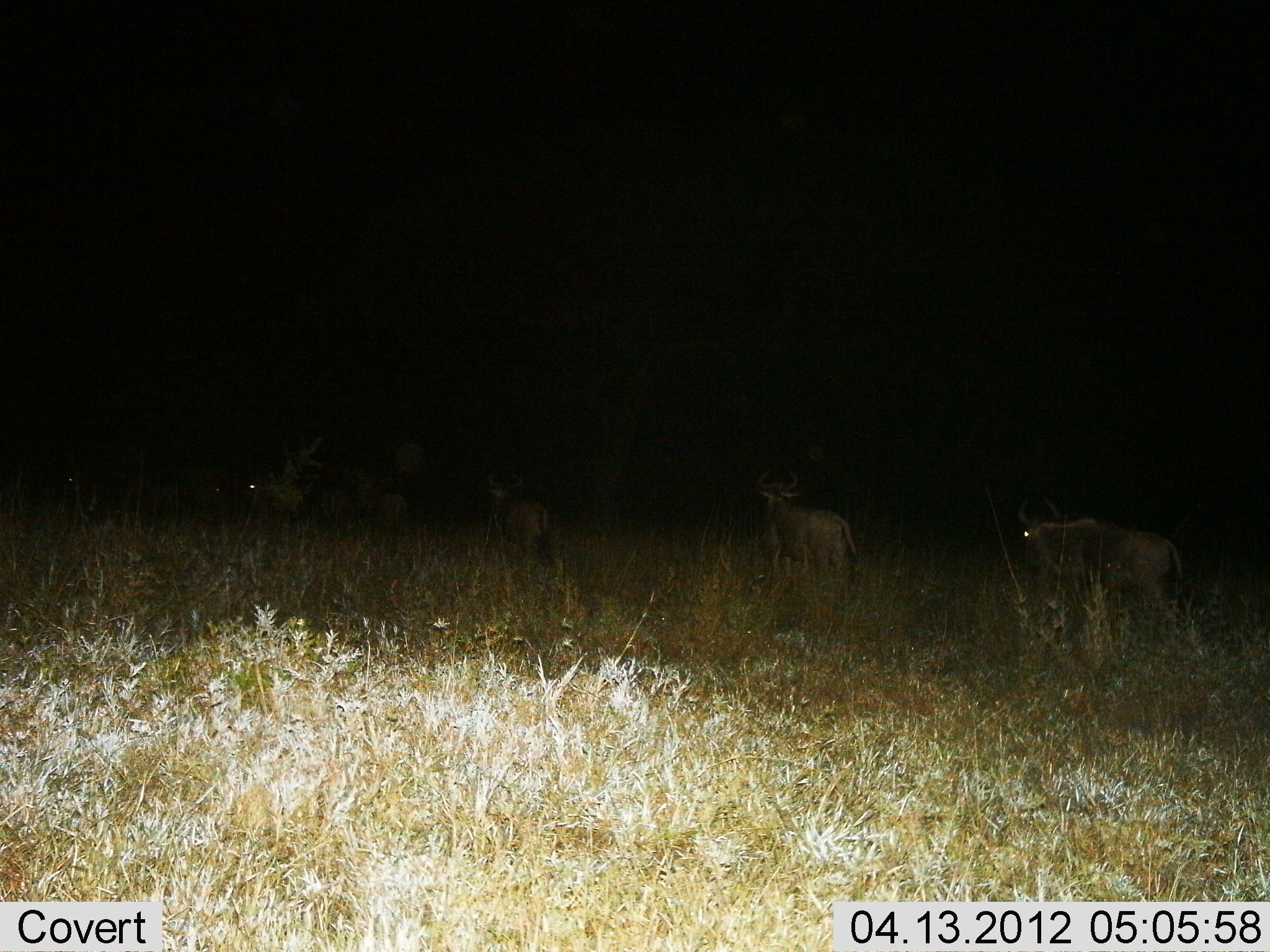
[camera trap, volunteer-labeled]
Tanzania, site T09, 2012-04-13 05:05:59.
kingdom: Animalia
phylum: Chordata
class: Mammalia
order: Artiodactyla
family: Bovidae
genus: Connochaetes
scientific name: Connochaetes taurinus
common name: blue wildebeest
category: wildebeest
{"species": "wildebeest (blue wildebeest) (Connochaetes taurinus)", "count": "5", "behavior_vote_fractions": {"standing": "23%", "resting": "8%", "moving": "92%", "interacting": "8%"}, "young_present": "0%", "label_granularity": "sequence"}